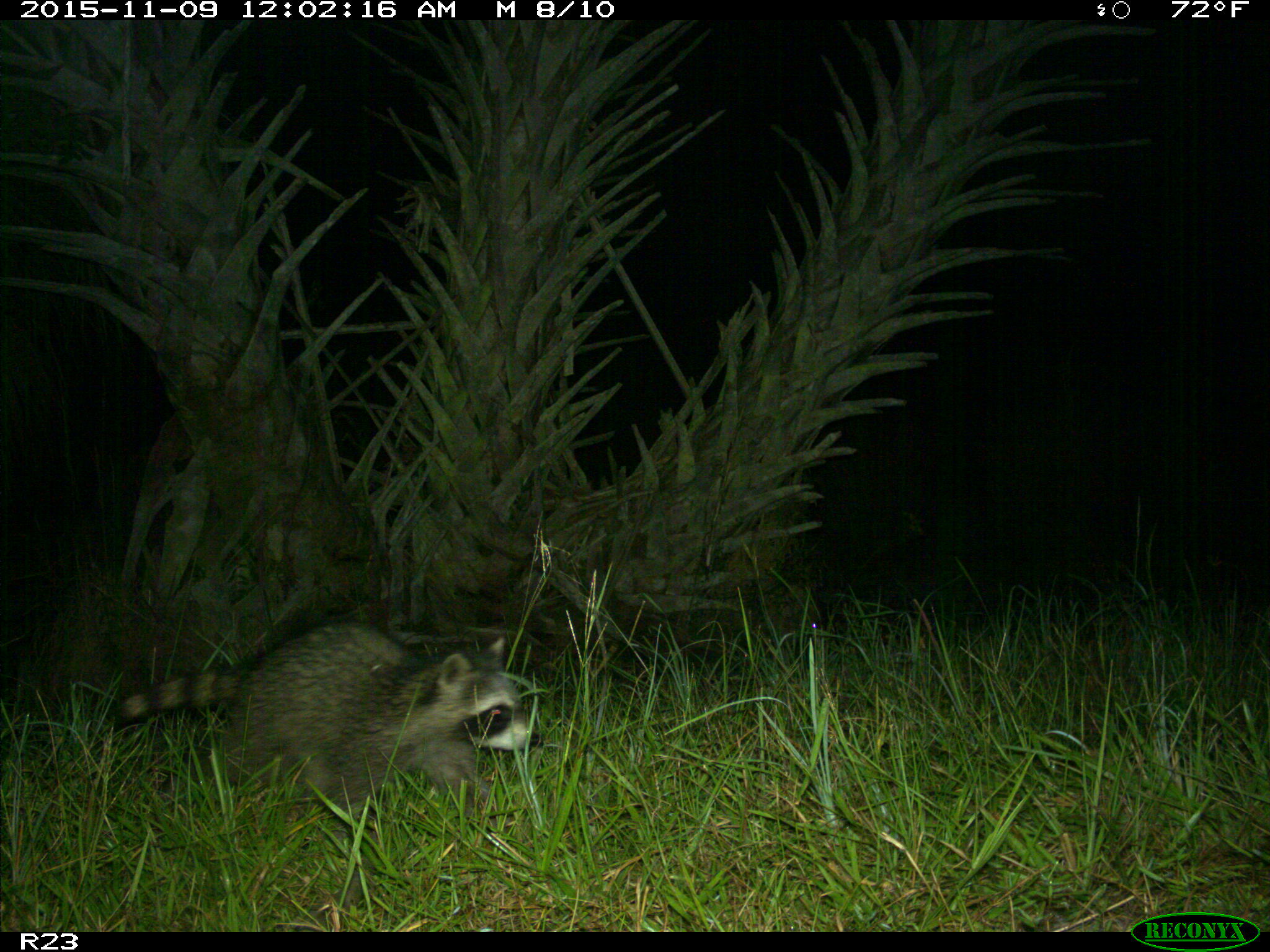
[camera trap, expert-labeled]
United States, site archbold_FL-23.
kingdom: Animalia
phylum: Chordata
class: Mammalia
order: Carnivora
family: Procyonidae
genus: Procyon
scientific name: Procyon lotor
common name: common raccoon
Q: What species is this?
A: Procyon lotor (common raccoon).